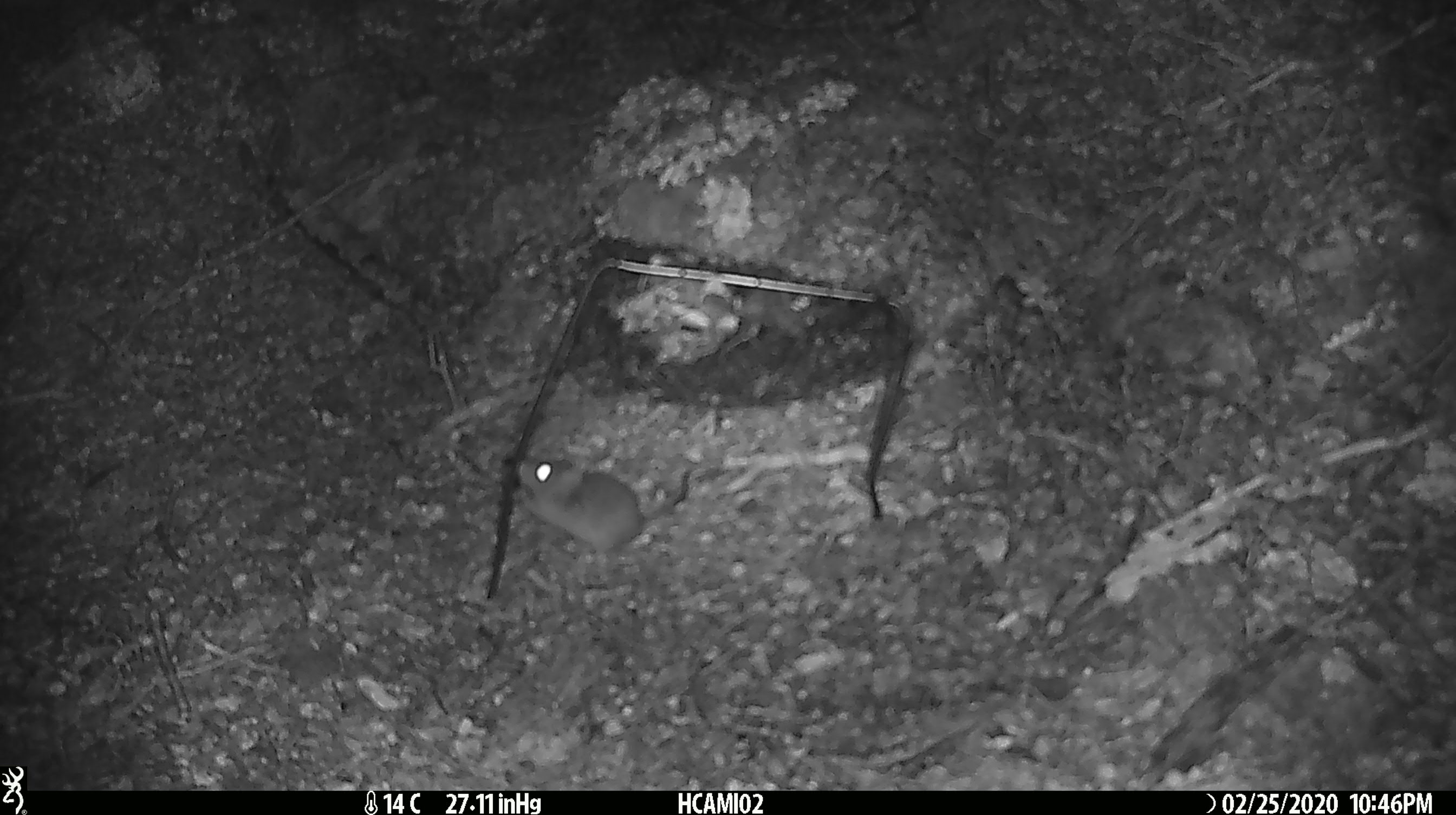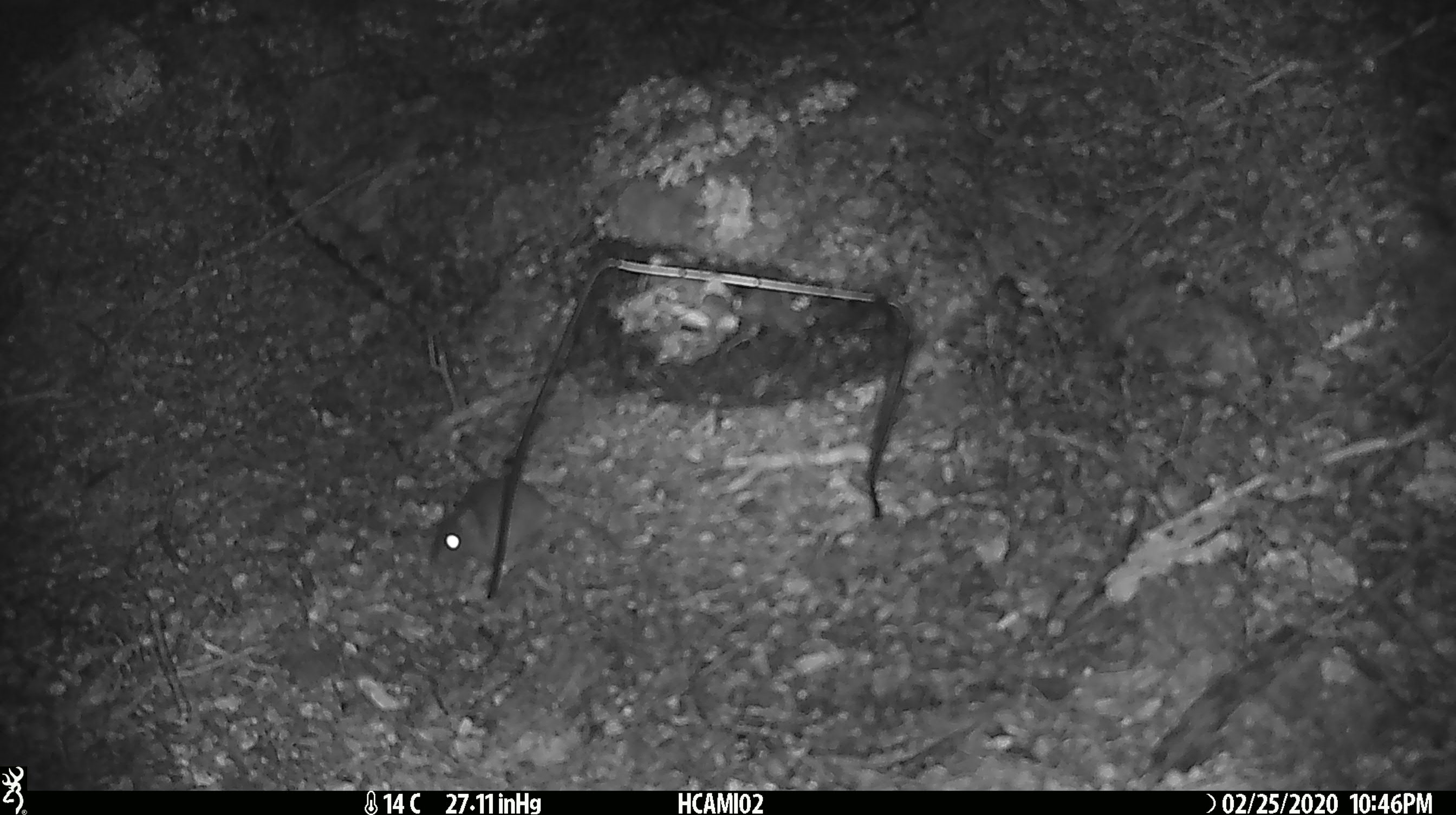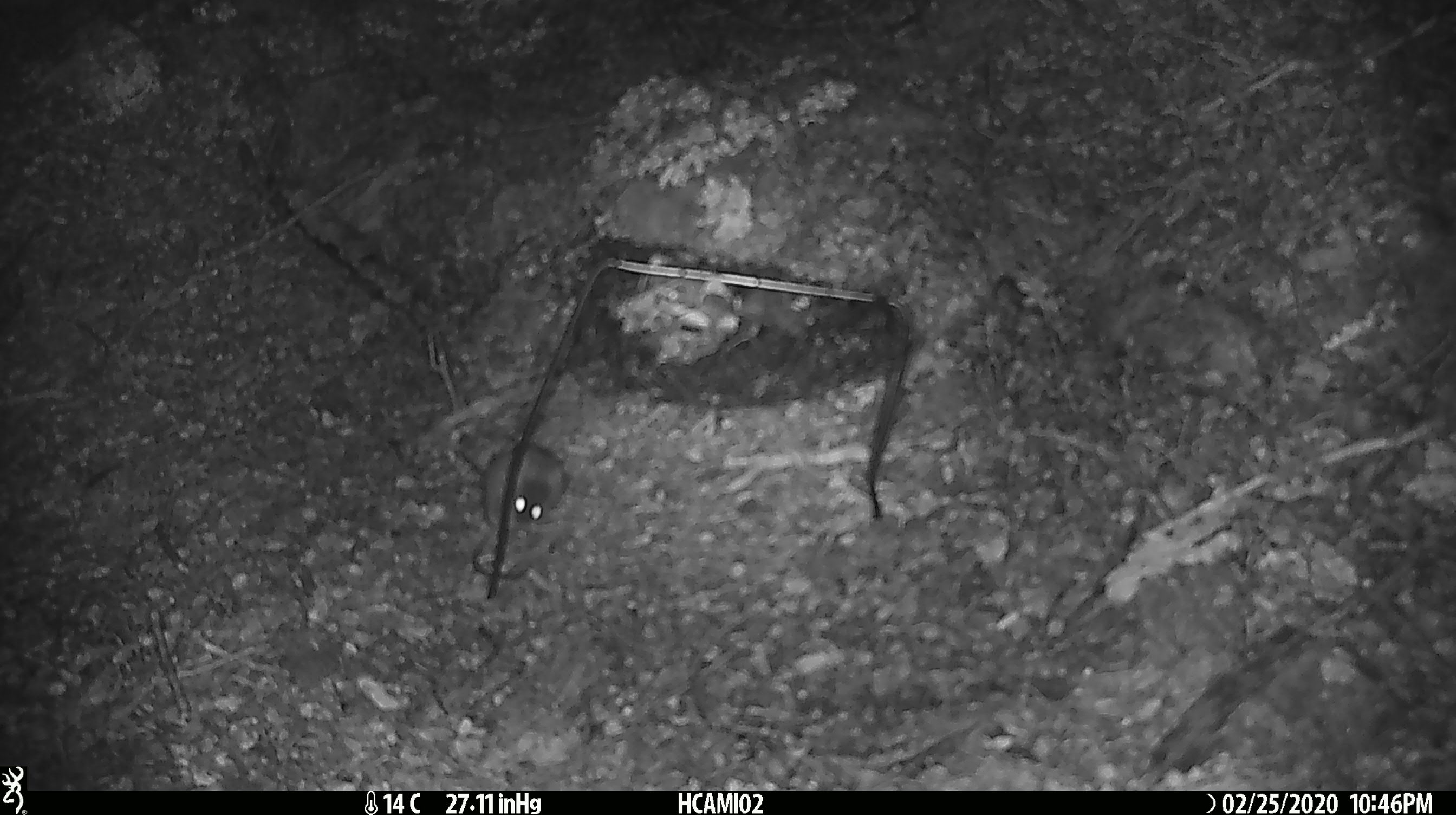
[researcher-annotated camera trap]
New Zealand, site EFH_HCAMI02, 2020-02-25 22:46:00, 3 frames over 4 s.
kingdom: Animalia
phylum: Chordata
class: Mammalia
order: Rodentia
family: Muridae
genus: Mus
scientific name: Mus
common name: mouse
Mouse (Mus).